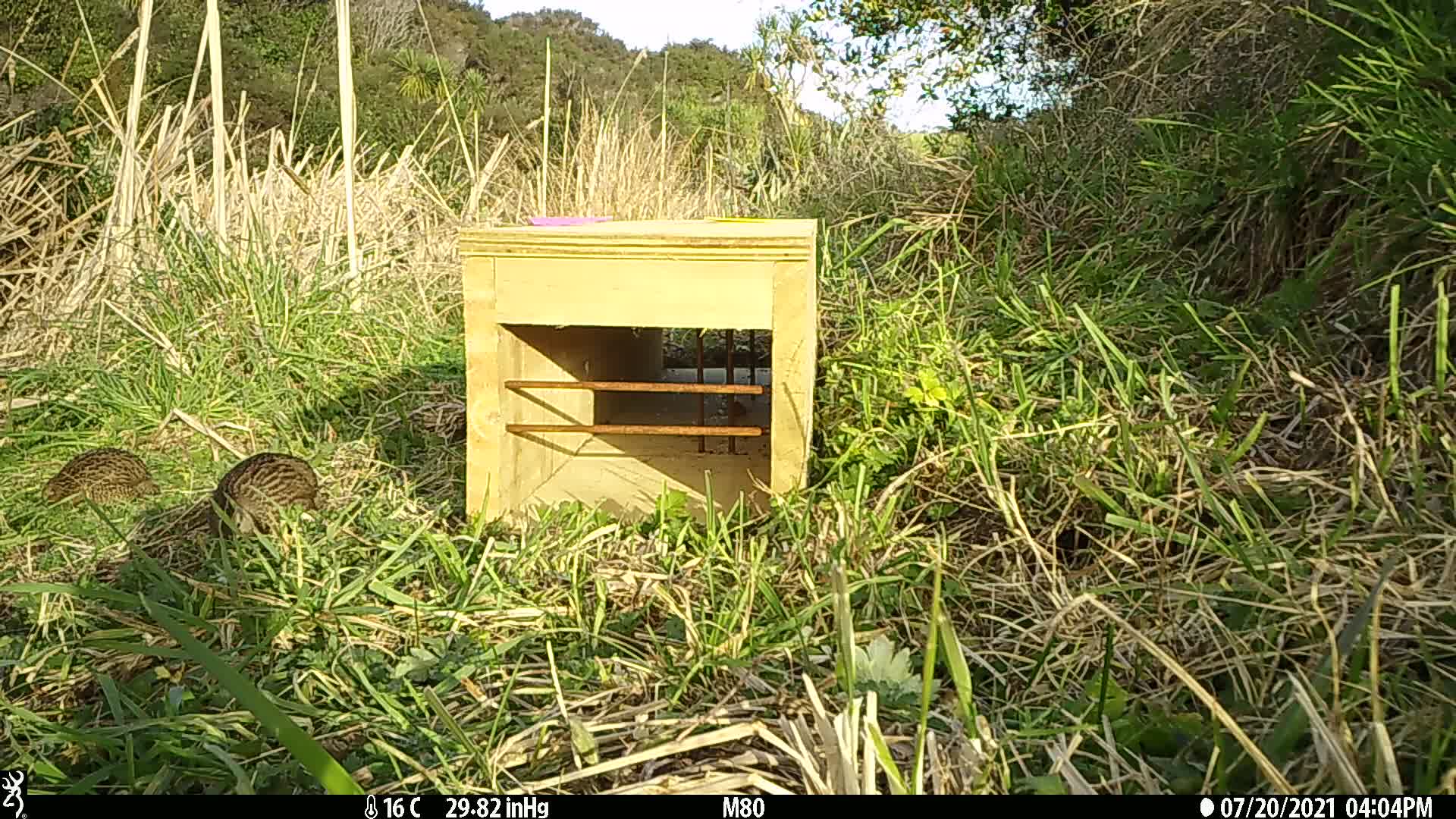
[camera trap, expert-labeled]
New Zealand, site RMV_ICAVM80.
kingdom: Animalia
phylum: Chordata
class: Aves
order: Galliformes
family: Phasianidae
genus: Synoicus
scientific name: Synoicus ypsilophorus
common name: brown quail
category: quail brown